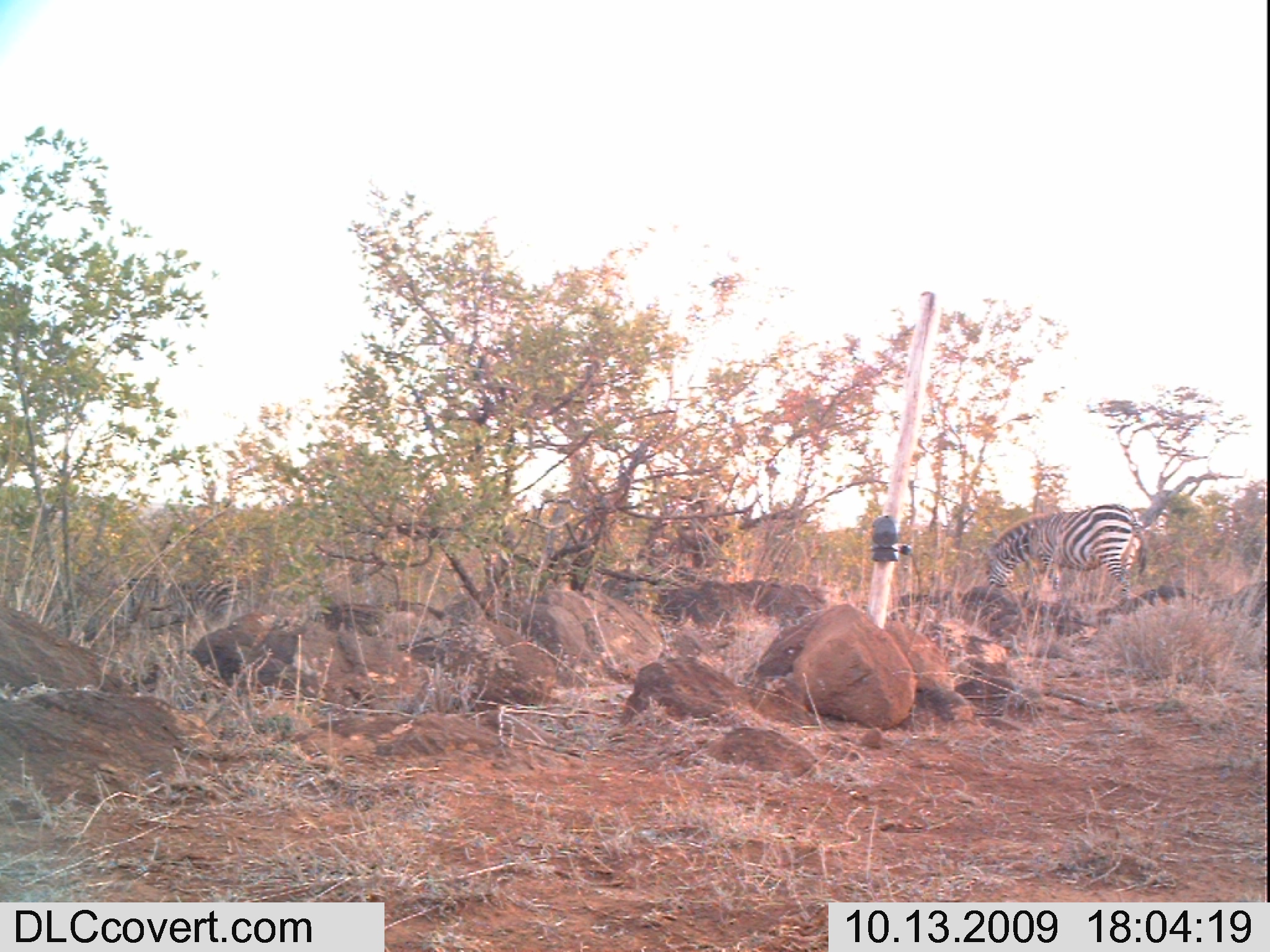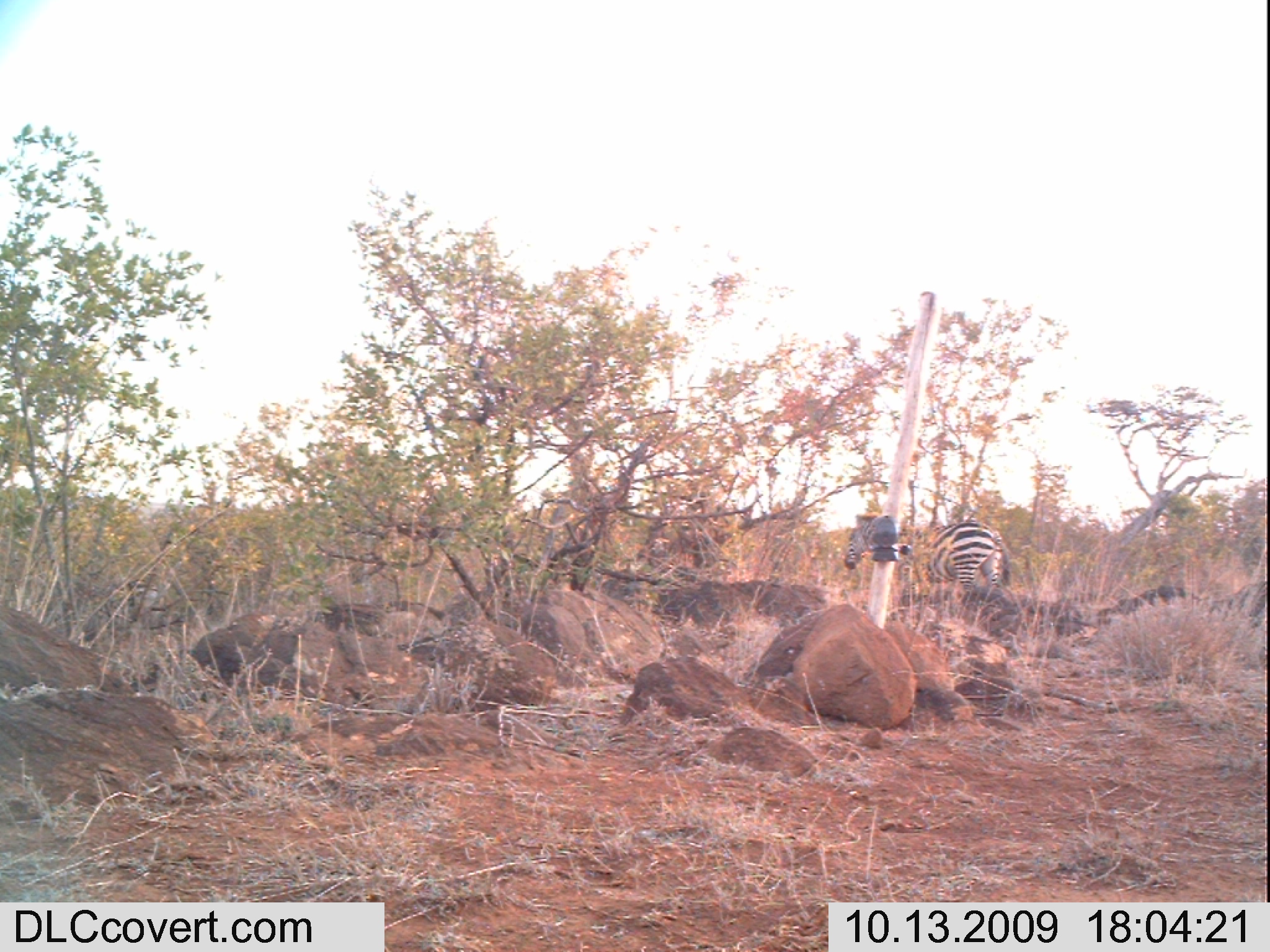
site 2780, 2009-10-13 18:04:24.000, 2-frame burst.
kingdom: Animalia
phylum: Chordata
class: Mammalia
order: Perissodactyla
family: Equidae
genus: Equus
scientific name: Equus quagga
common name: plains zebra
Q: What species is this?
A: Equus quagga (plains zebra).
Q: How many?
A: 1.